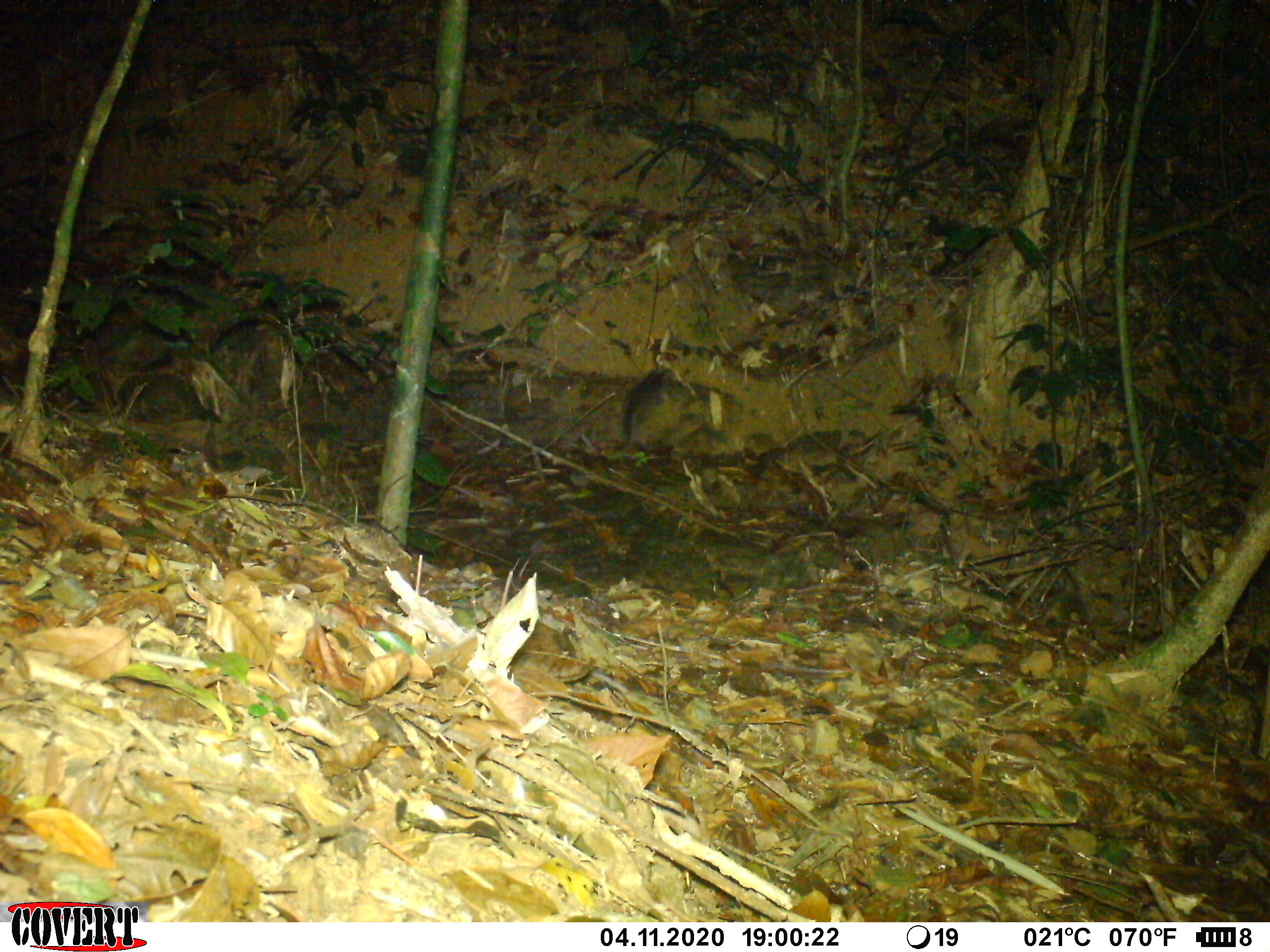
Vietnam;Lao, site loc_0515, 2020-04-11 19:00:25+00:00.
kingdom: Animalia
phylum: Chordata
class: Mammalia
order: Carnivora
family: Mustelidae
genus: Melogale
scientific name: Melogale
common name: ferret badger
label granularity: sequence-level